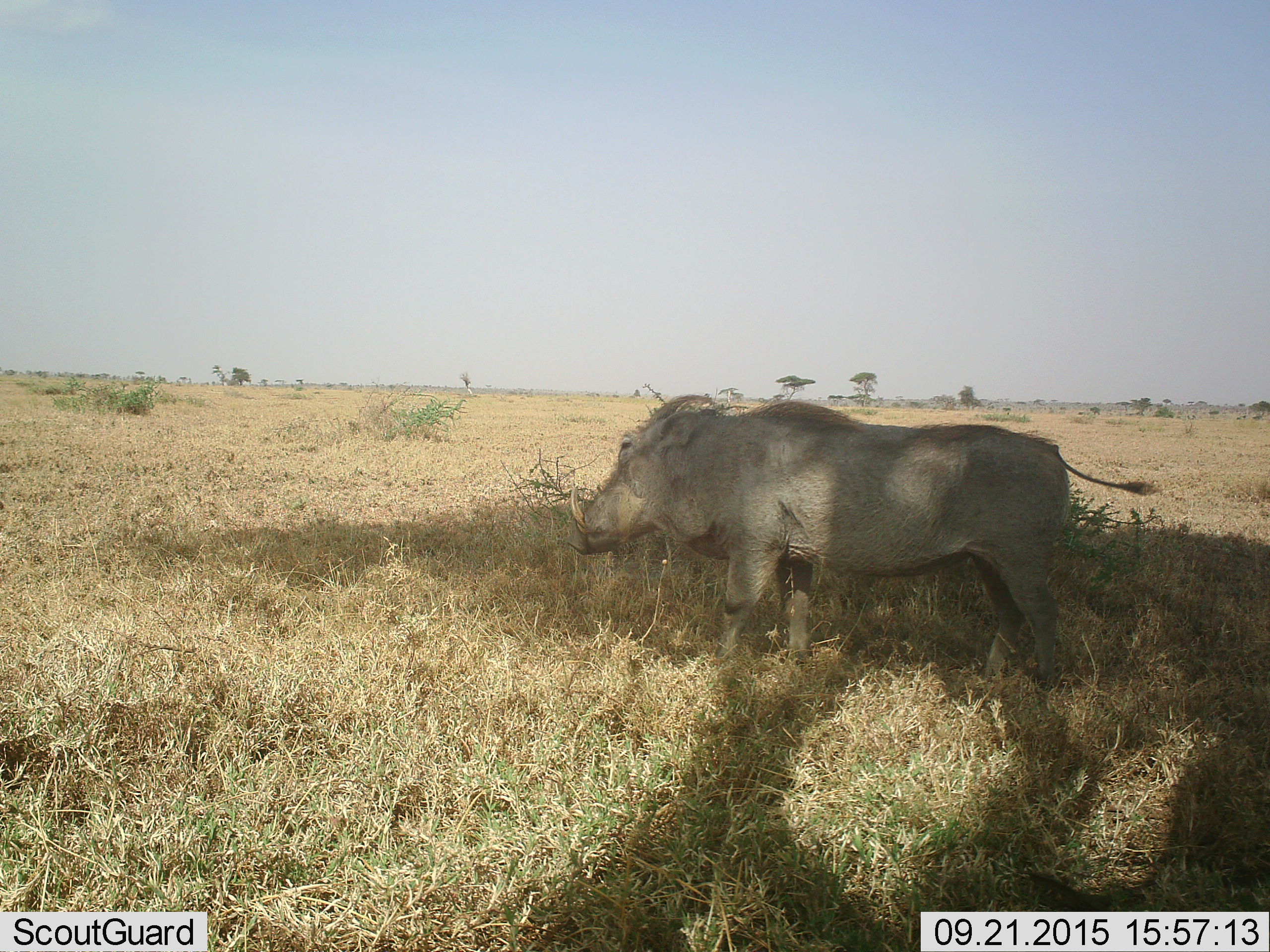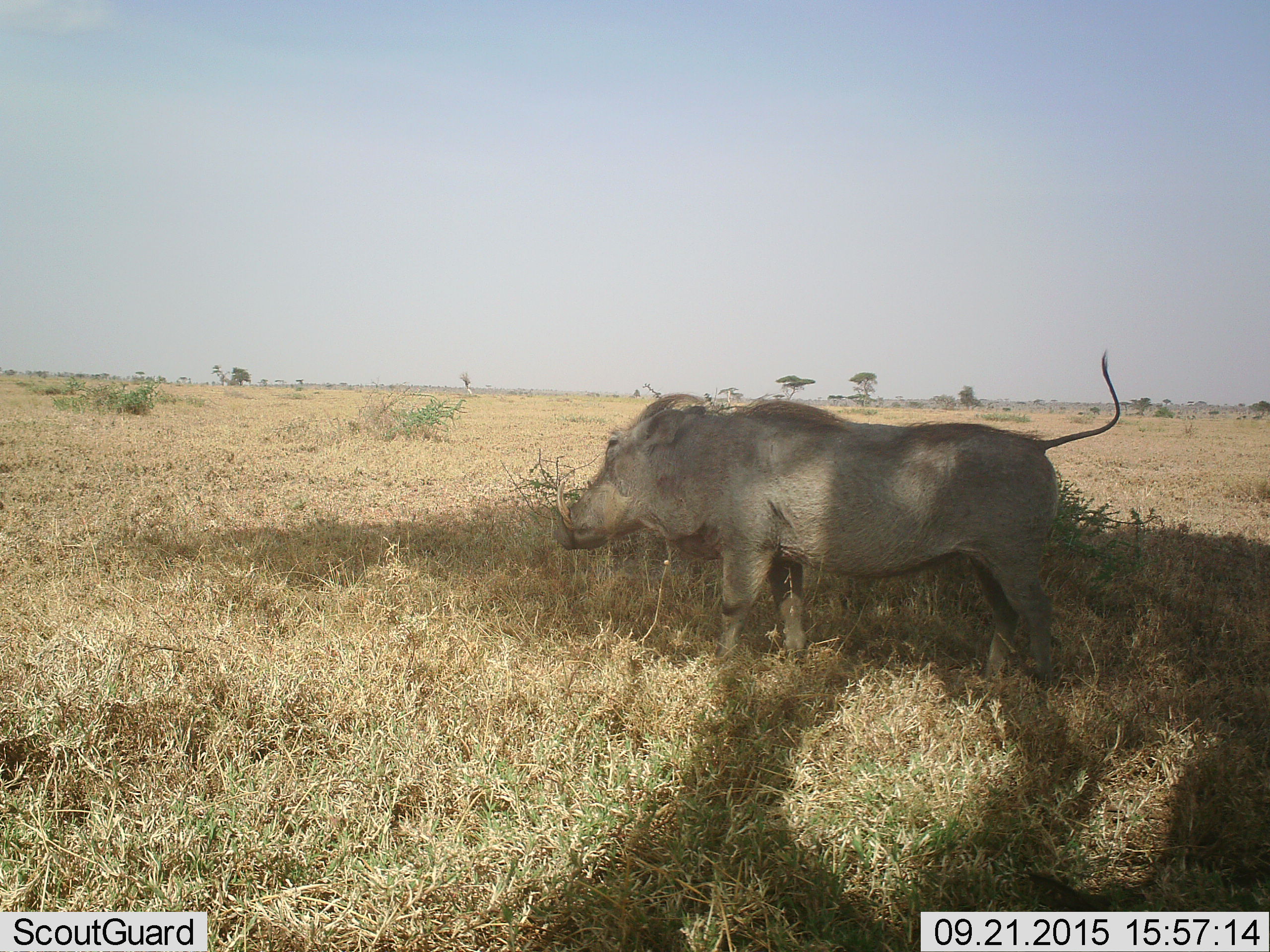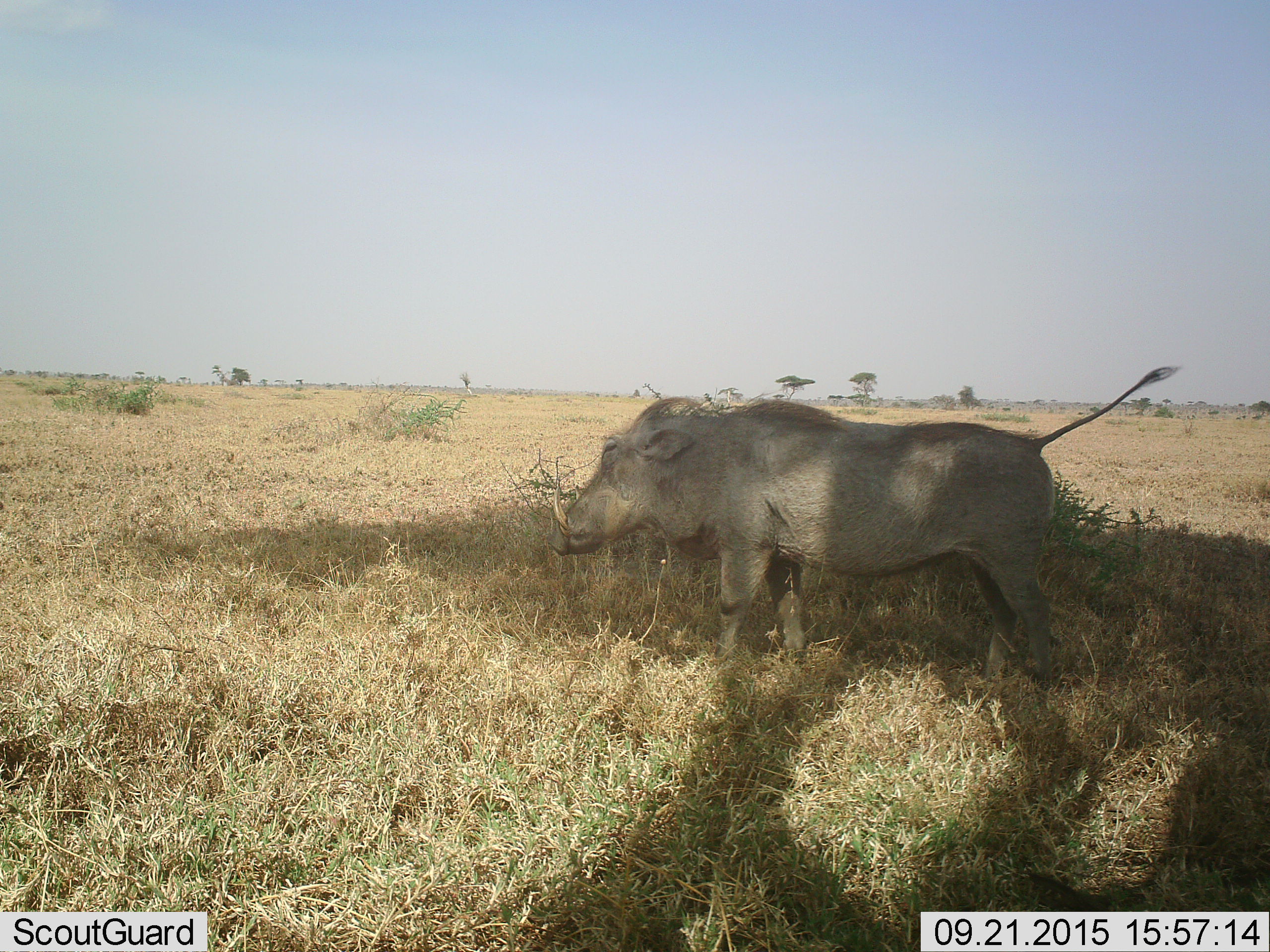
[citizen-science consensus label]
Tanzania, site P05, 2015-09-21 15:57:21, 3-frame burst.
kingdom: Animalia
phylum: Chordata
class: Mammalia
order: Artiodactyla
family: Suidae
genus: Phacochoerus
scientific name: Phacochoerus africanus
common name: warthog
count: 1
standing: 88%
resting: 0%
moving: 12%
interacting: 0%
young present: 0%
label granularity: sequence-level